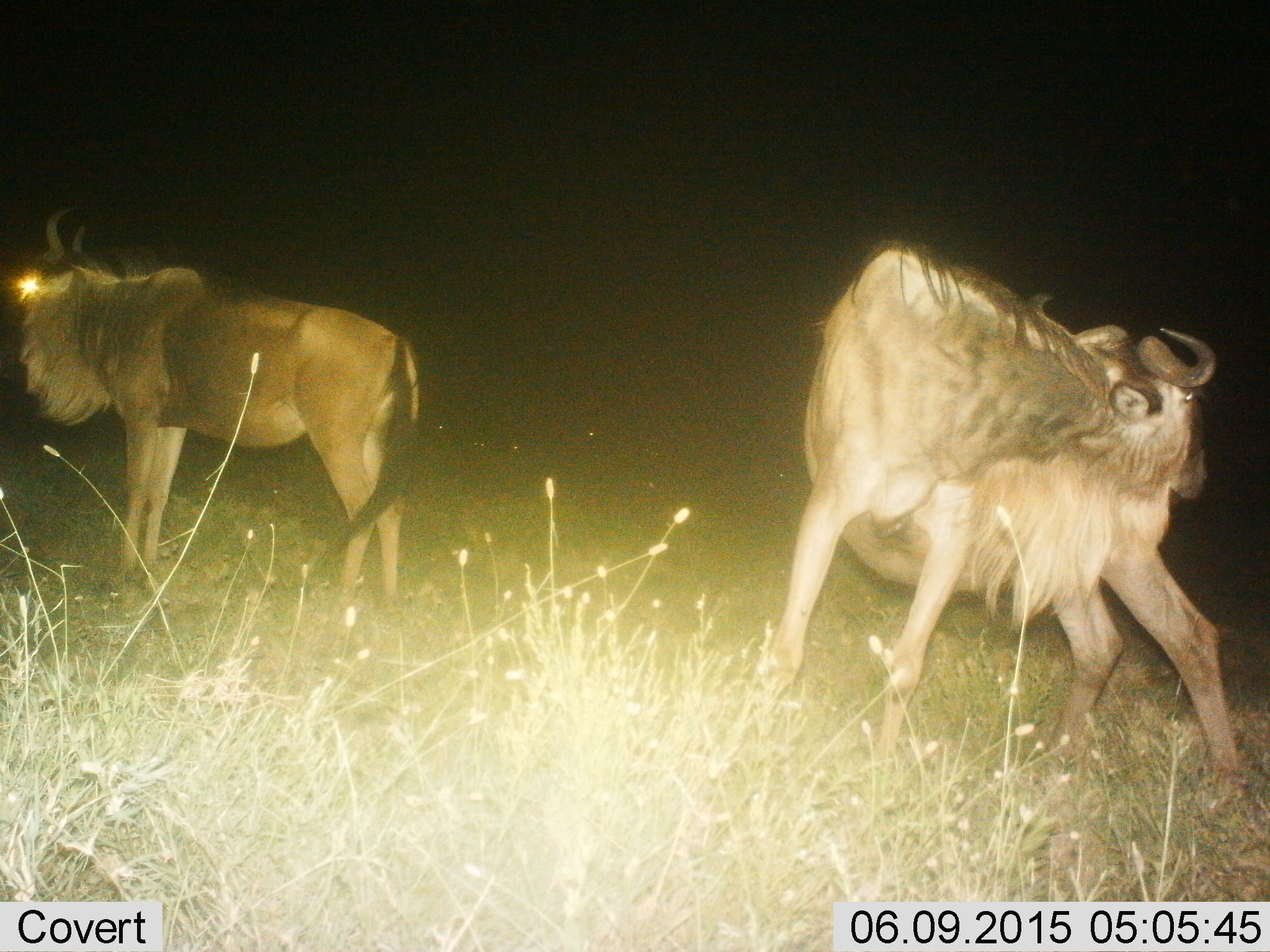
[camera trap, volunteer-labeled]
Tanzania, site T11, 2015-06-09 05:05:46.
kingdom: Animalia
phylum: Chordata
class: Mammalia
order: Artiodactyla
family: Bovidae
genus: Connochaetes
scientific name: Connochaetes taurinus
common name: blue wildebeest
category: wildebeest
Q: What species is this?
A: Wildebeest (blue wildebeest) (Connochaetes taurinus).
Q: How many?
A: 2.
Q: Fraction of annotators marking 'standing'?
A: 90%.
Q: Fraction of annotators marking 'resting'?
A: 0%.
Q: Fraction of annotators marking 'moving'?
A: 0%.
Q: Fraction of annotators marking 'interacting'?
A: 10%.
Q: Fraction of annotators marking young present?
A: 0%.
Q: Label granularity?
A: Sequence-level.